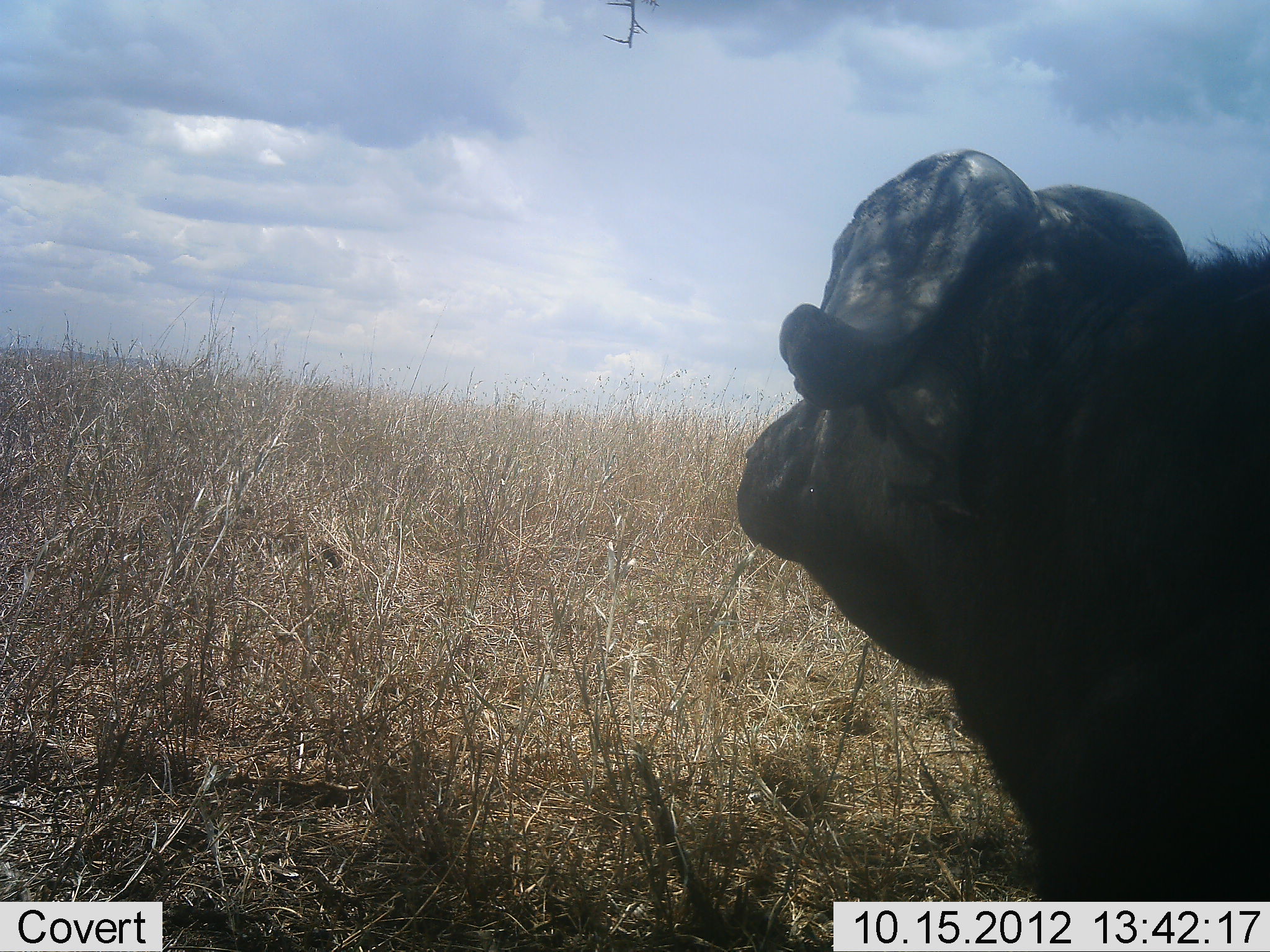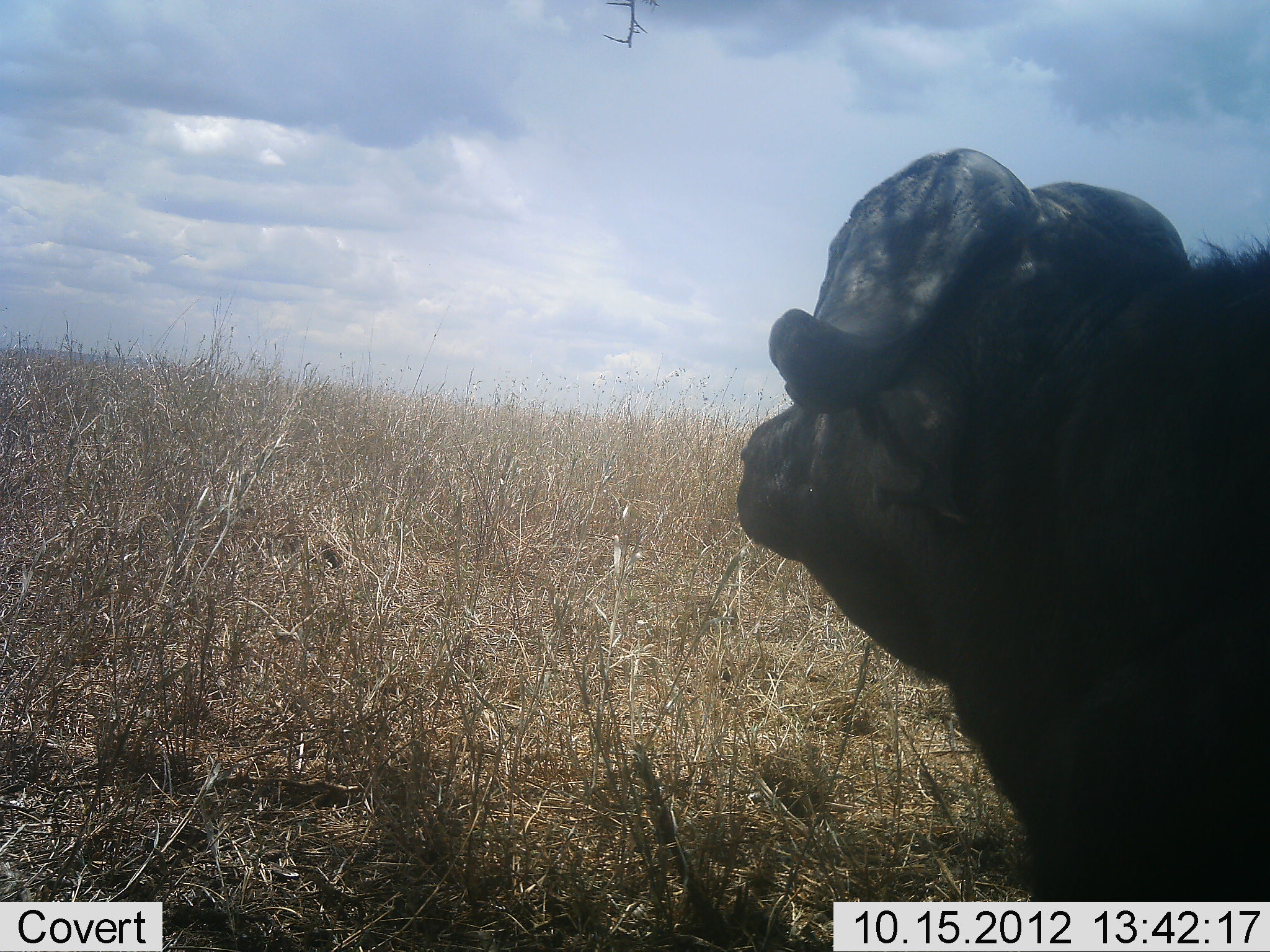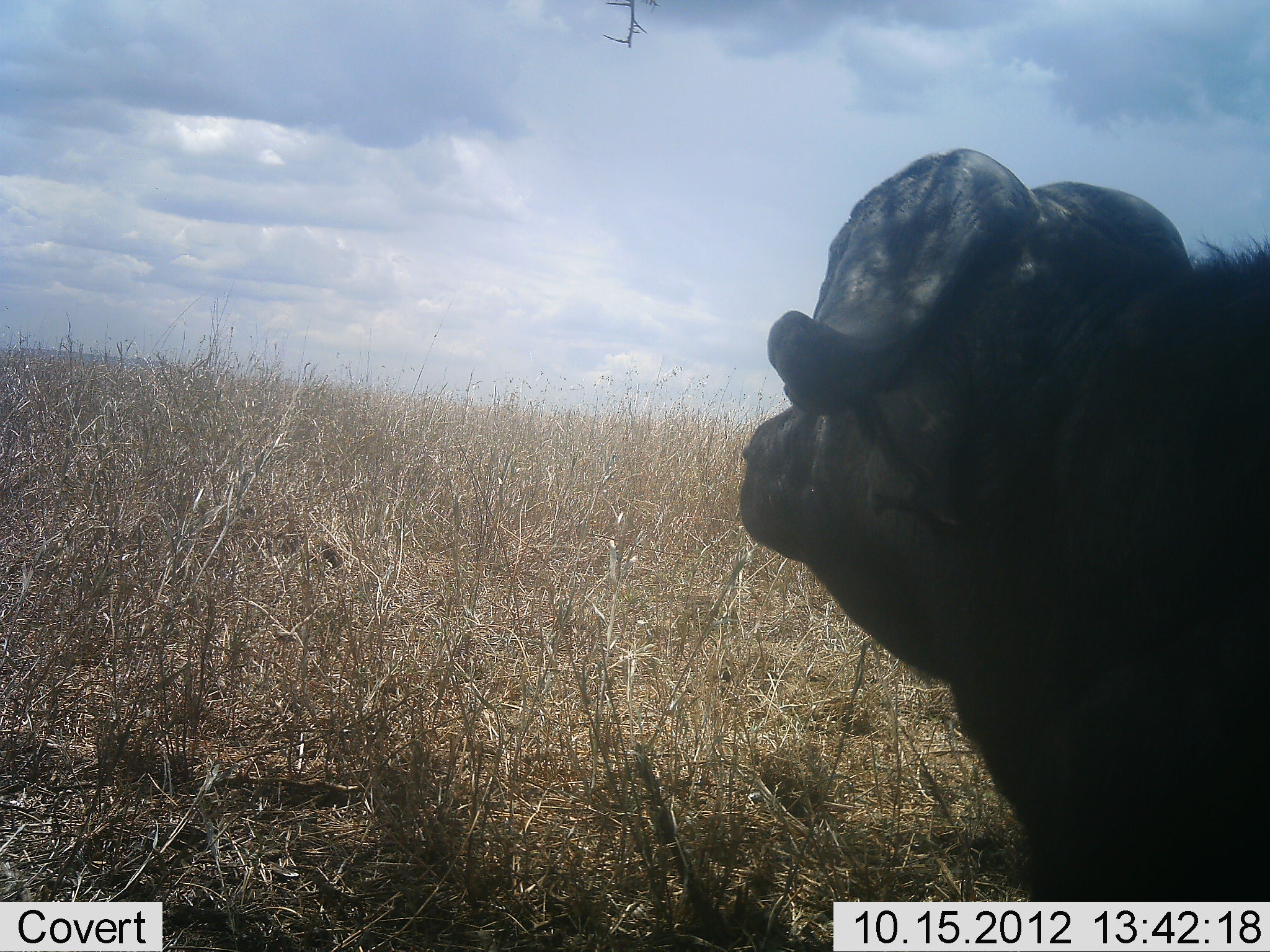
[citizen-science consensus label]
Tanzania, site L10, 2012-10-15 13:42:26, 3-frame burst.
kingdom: Animalia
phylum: Chordata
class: Mammalia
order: Artiodactyla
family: Bovidae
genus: Syncerus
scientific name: Syncerus caffer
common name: cape buffalo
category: buffalo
Buffalo (cape buffalo) (Syncerus caffer), count 1. Behavior (volunteer vote fractions): standing 40%, resting 60%, moving 0%, interacting 0%. Young present (vote fraction): 0%. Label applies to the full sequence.